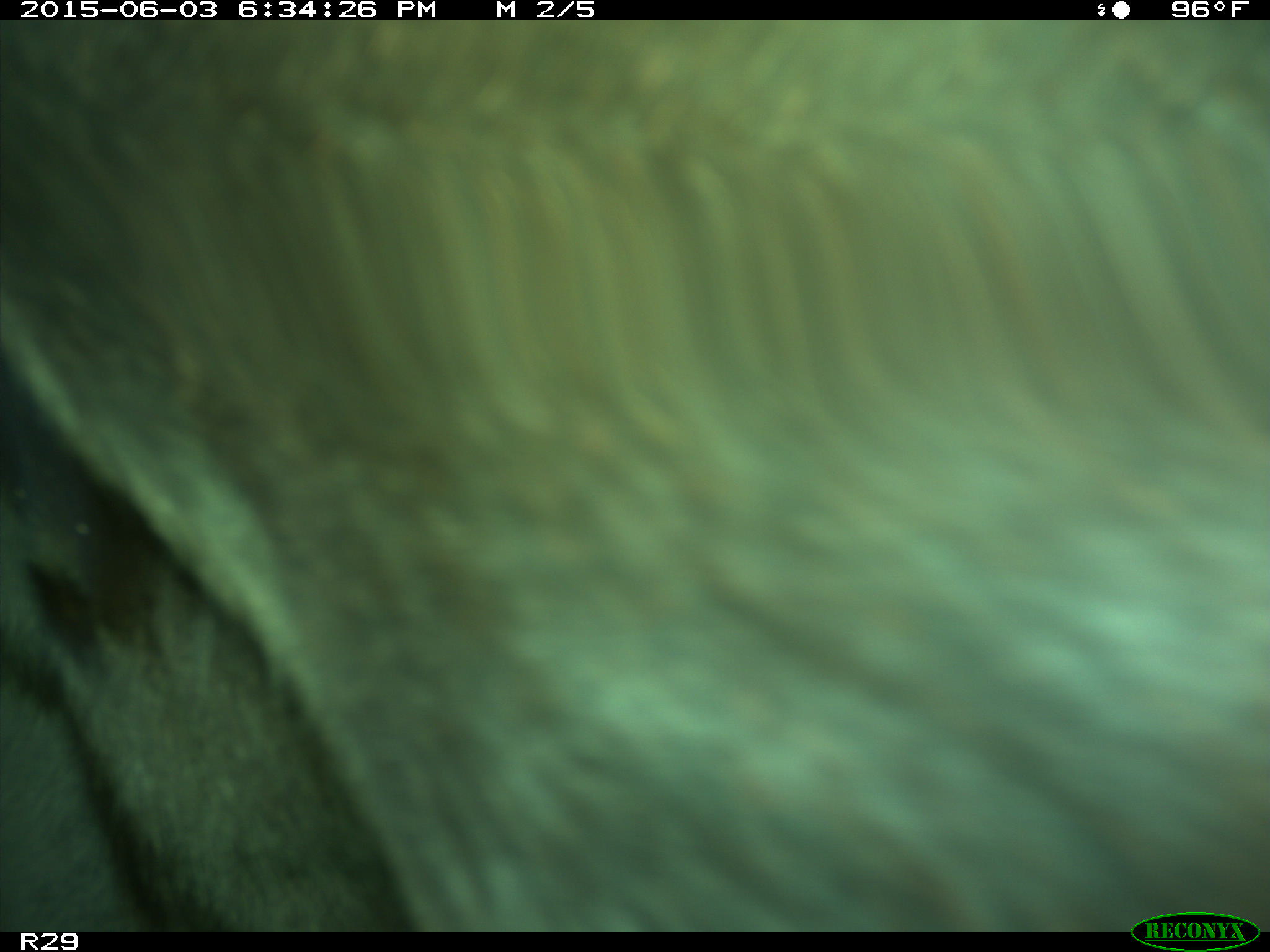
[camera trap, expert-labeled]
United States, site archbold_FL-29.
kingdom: Animalia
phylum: Chordata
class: Mammalia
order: Artiodactyla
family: Bovidae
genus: Bos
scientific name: Bos taurus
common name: domestic cow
Bos taurus (domestic cow).